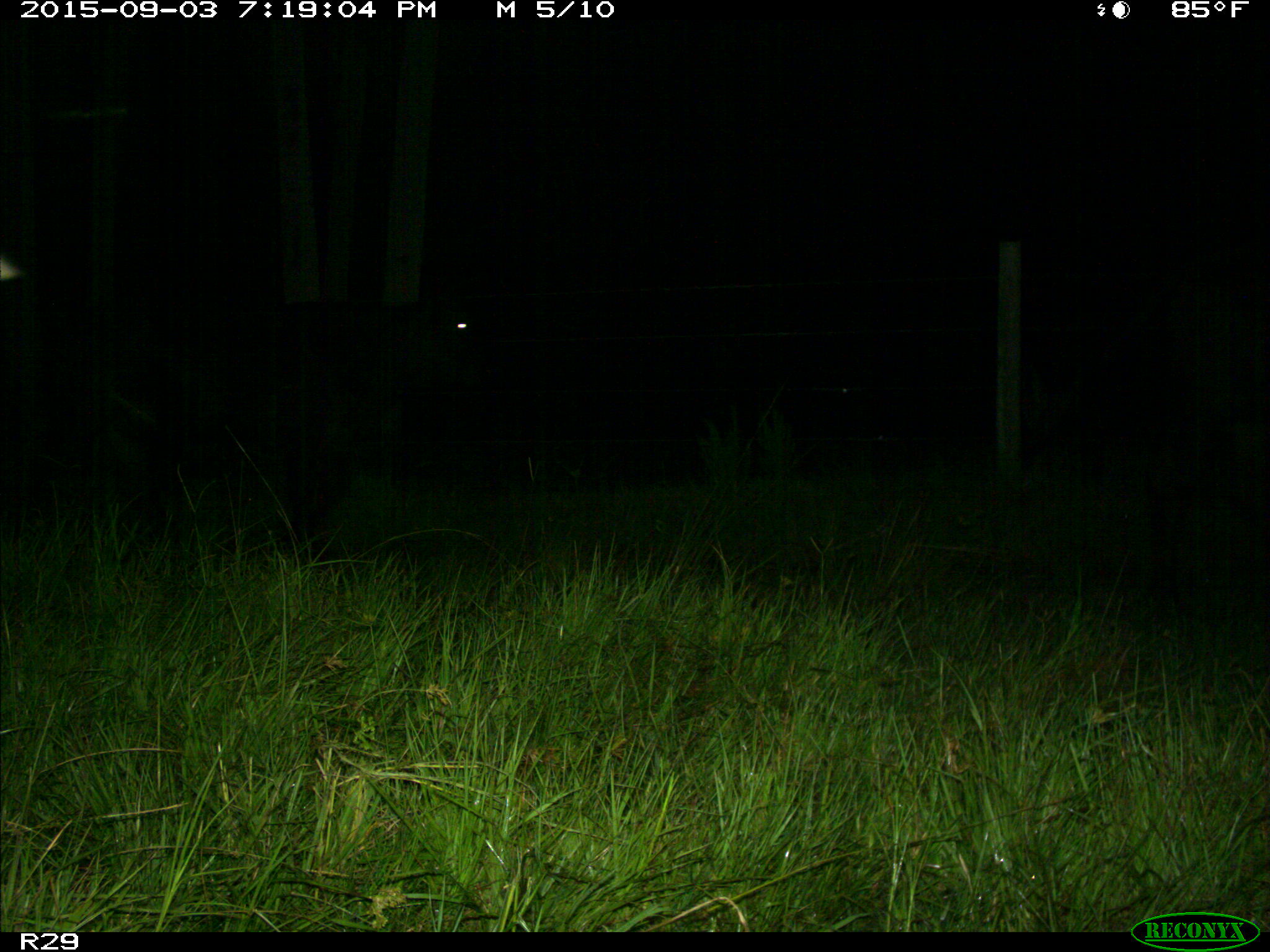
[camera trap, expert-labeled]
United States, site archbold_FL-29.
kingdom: Animalia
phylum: Chordata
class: Mammalia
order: Artiodactyla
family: Bovidae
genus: Bos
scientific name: Bos taurus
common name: domestic cow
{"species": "Bos taurus (domestic cow)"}